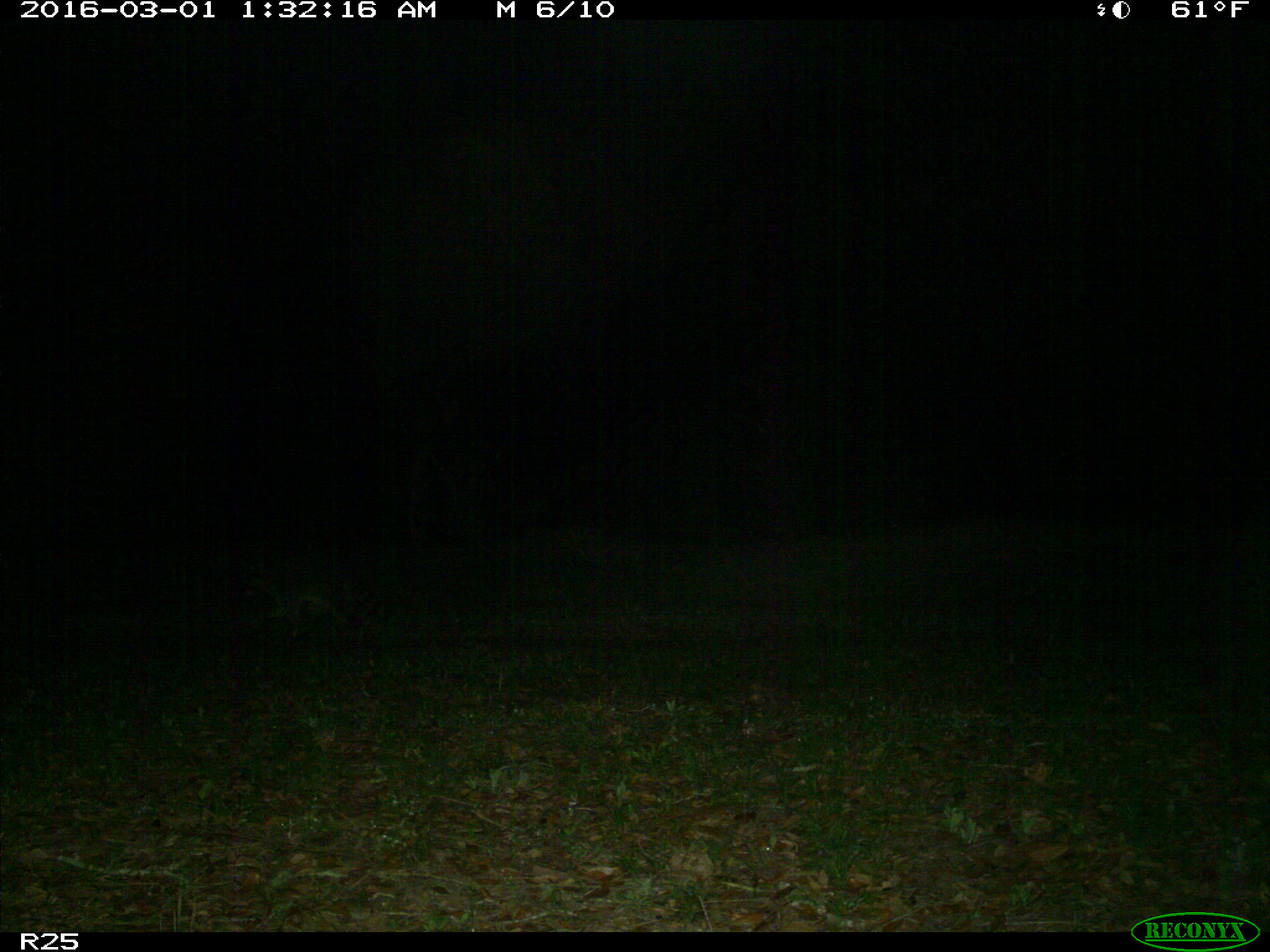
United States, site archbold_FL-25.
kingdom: Animalia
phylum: Chordata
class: Mammalia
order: Carnivora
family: Procyonidae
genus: Procyon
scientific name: Procyon lotor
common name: common raccoon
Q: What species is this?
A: Procyon lotor (common raccoon).